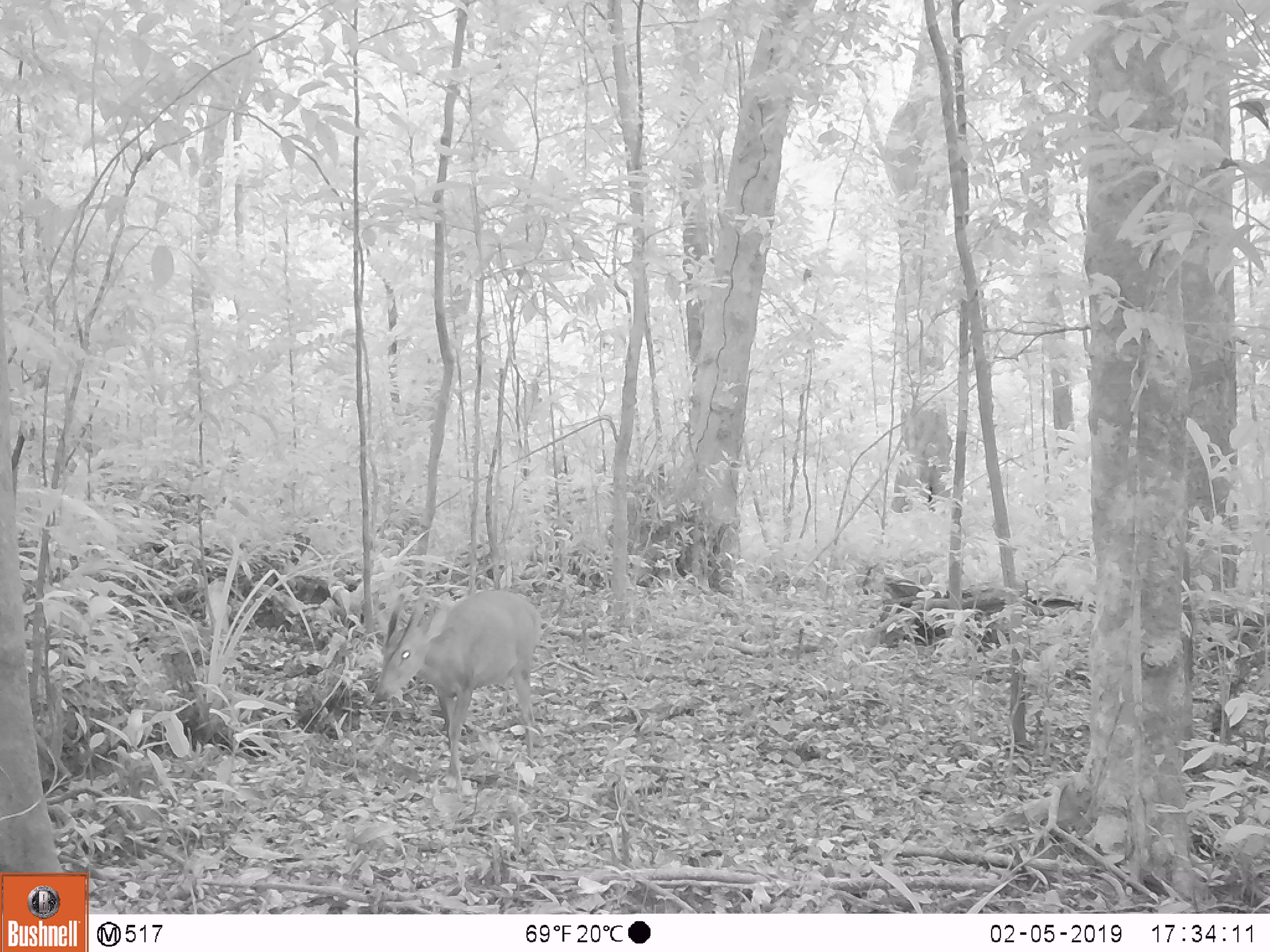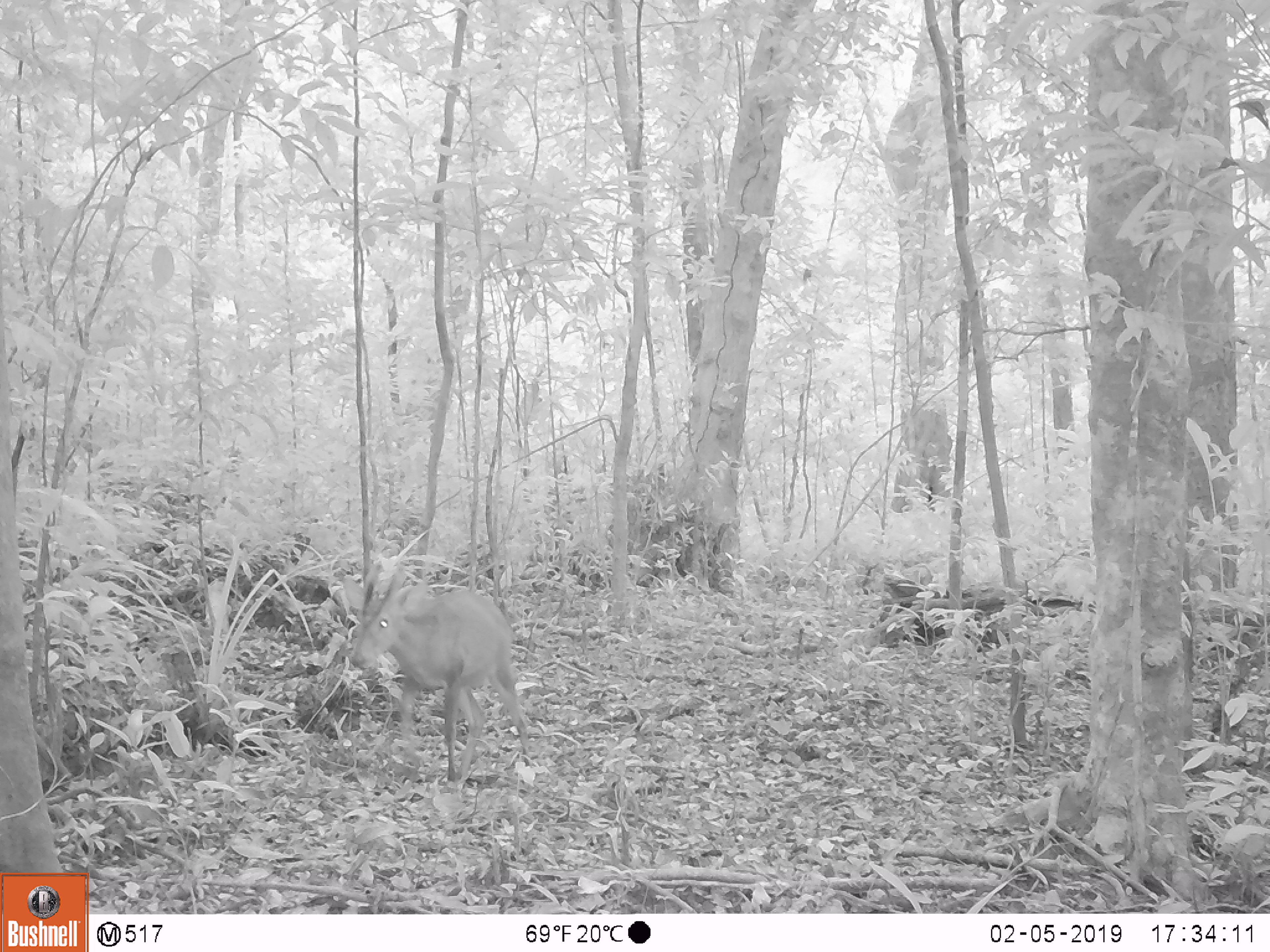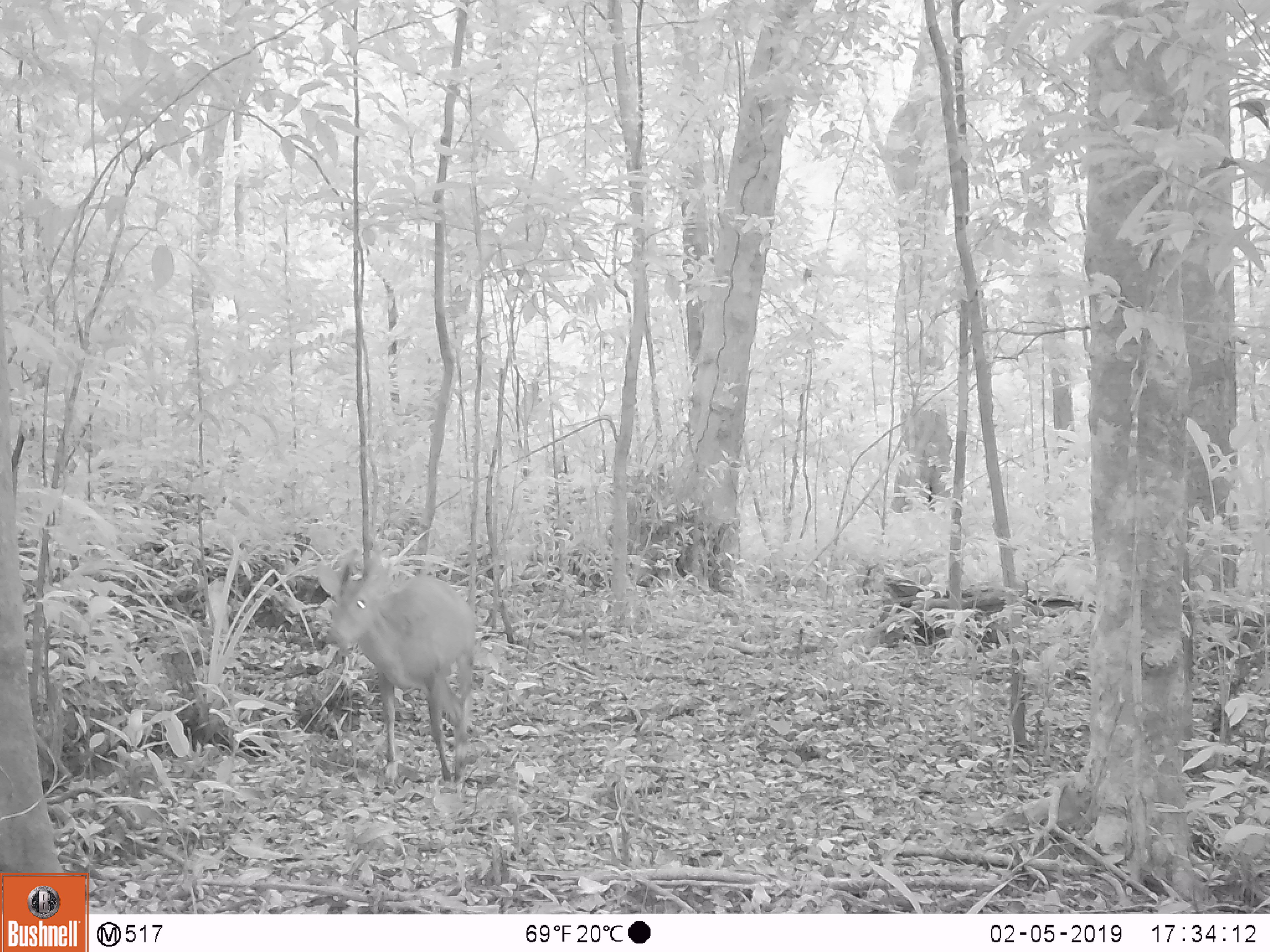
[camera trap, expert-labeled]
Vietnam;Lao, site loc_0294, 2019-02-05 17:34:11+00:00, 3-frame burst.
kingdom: Animalia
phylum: Chordata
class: Mammalia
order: Artiodactyla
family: Cervidae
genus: Muntiacus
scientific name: Muntiacus vuquangensis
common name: large-antlered muntjac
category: large antlered muntjac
Large antlered muntjac (large-antlered muntjac) (Muntiacus vuquangensis). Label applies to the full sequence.